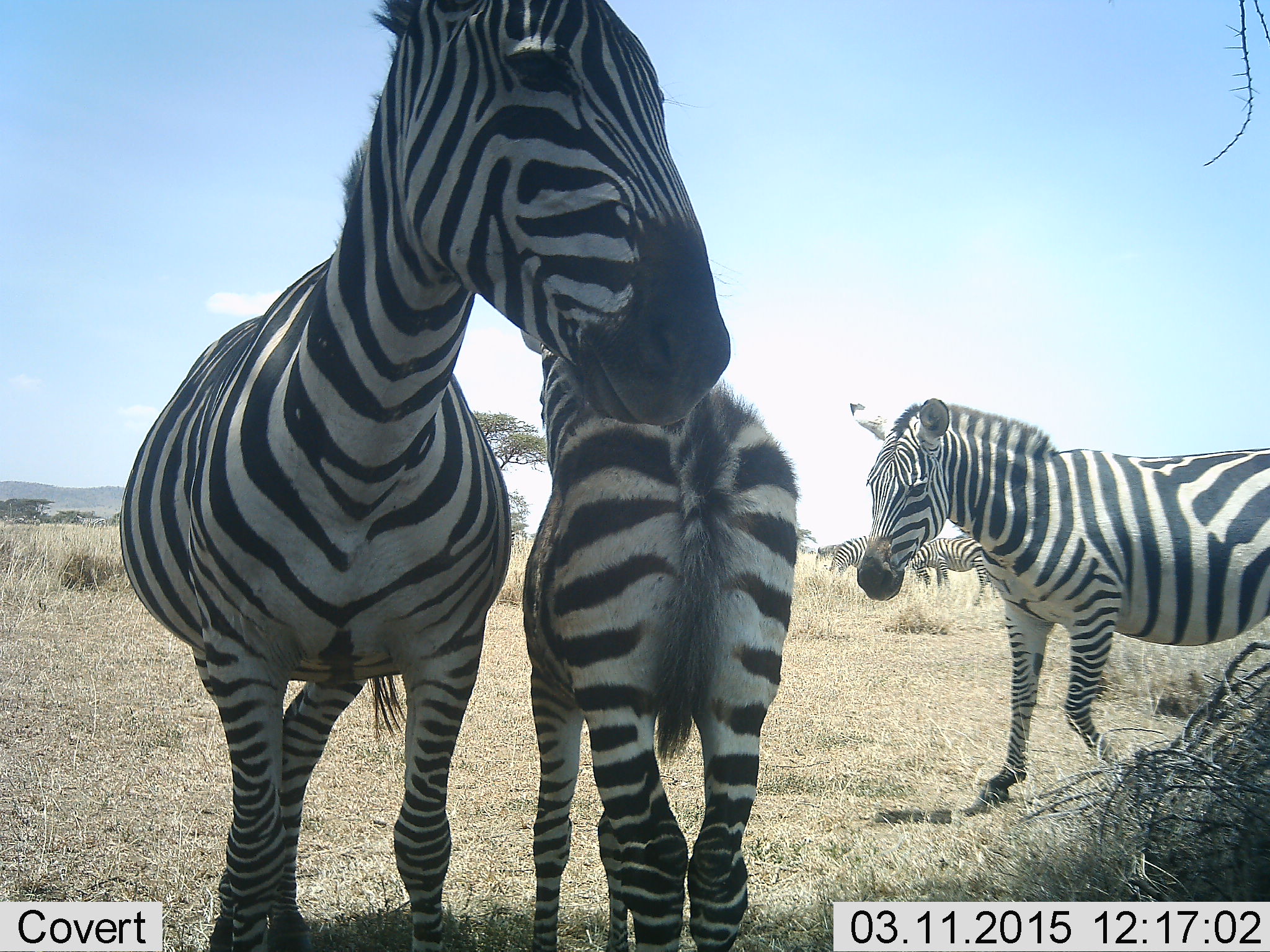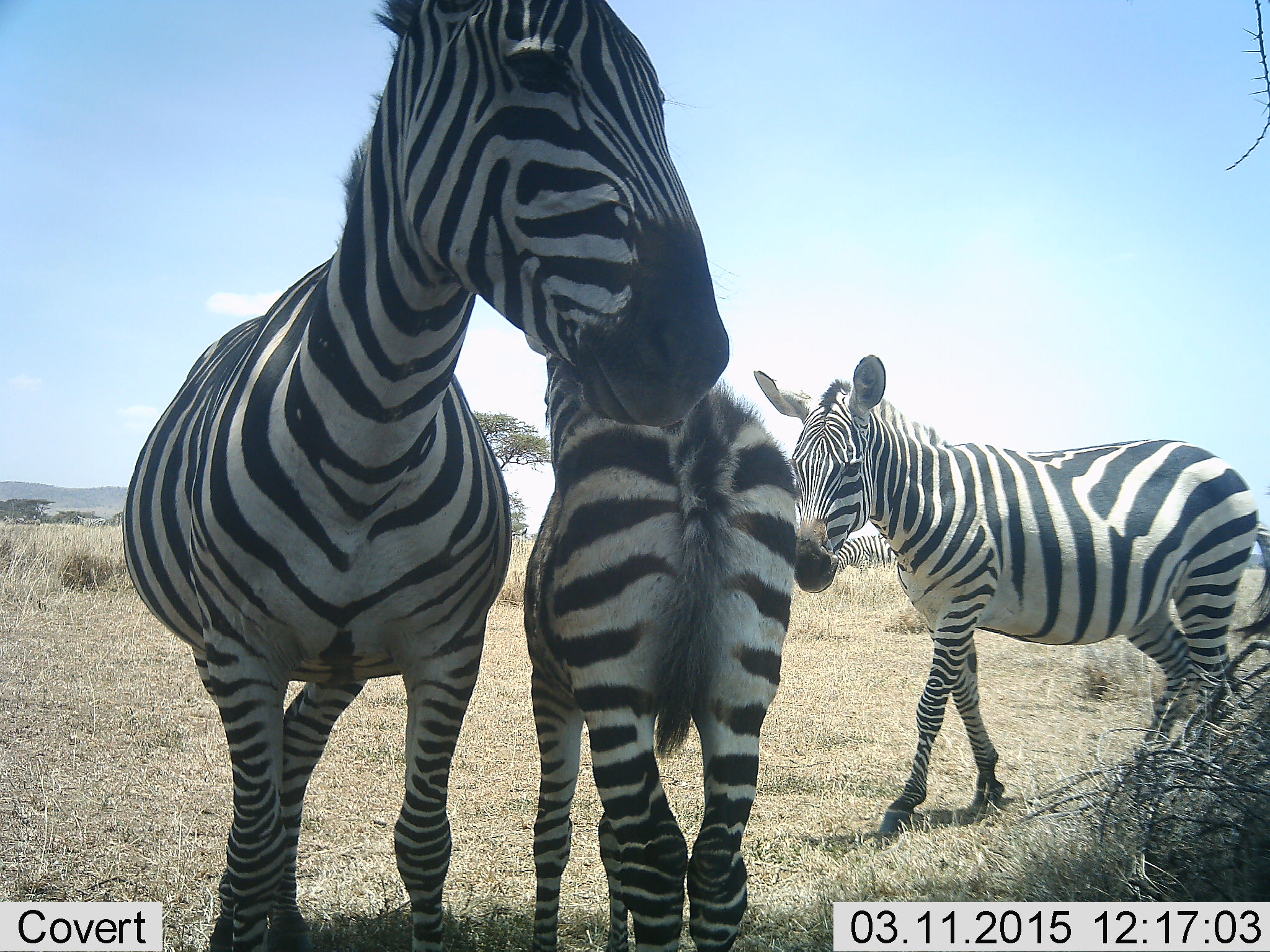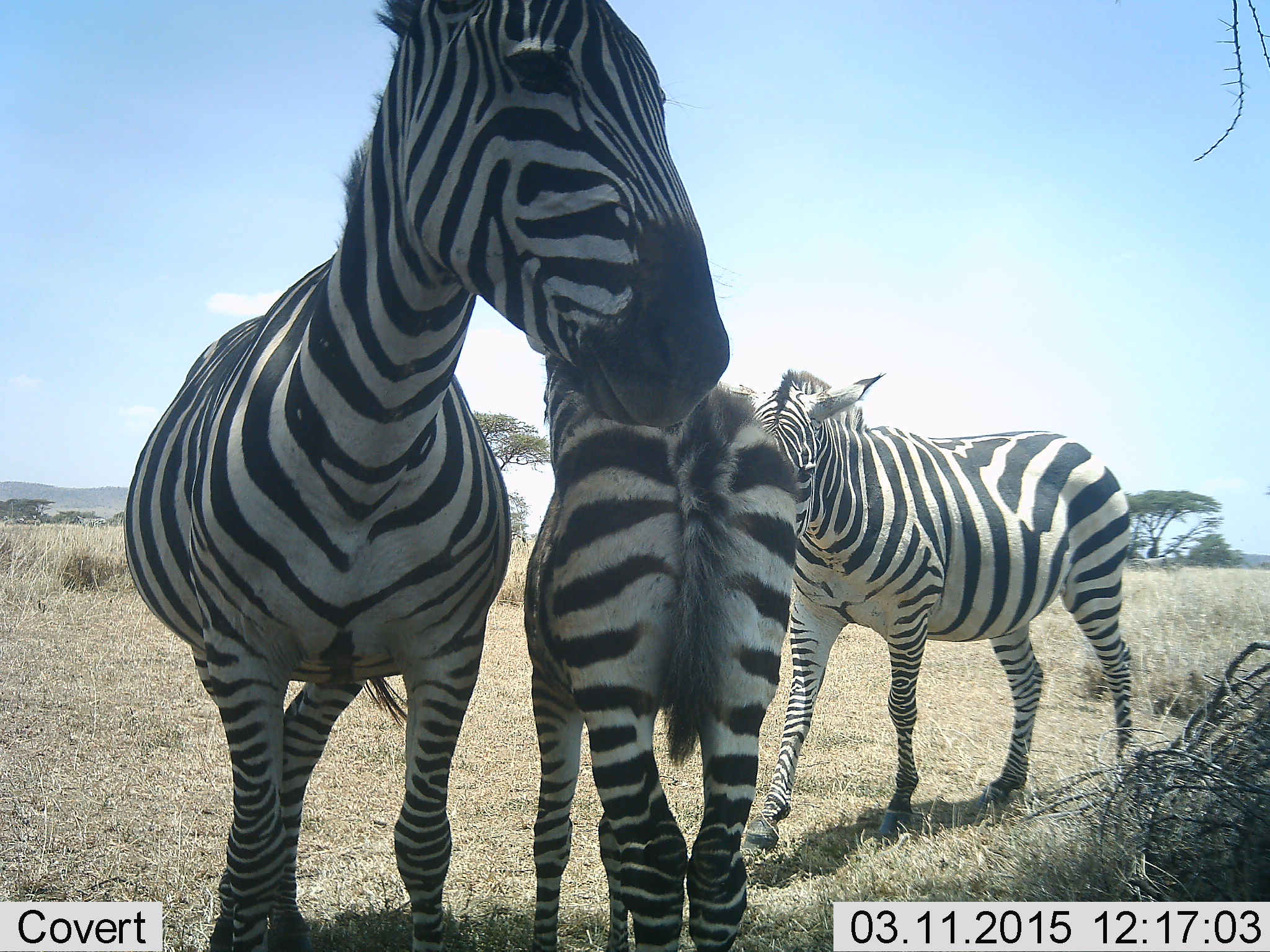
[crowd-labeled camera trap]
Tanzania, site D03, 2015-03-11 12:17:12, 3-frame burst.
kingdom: Animalia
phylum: Chordata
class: Mammalia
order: Perissodactyla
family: Equidae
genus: Equus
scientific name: Equus quagga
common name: plains zebra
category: zebra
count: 3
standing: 80%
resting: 10%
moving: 70%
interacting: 10%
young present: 40%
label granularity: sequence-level